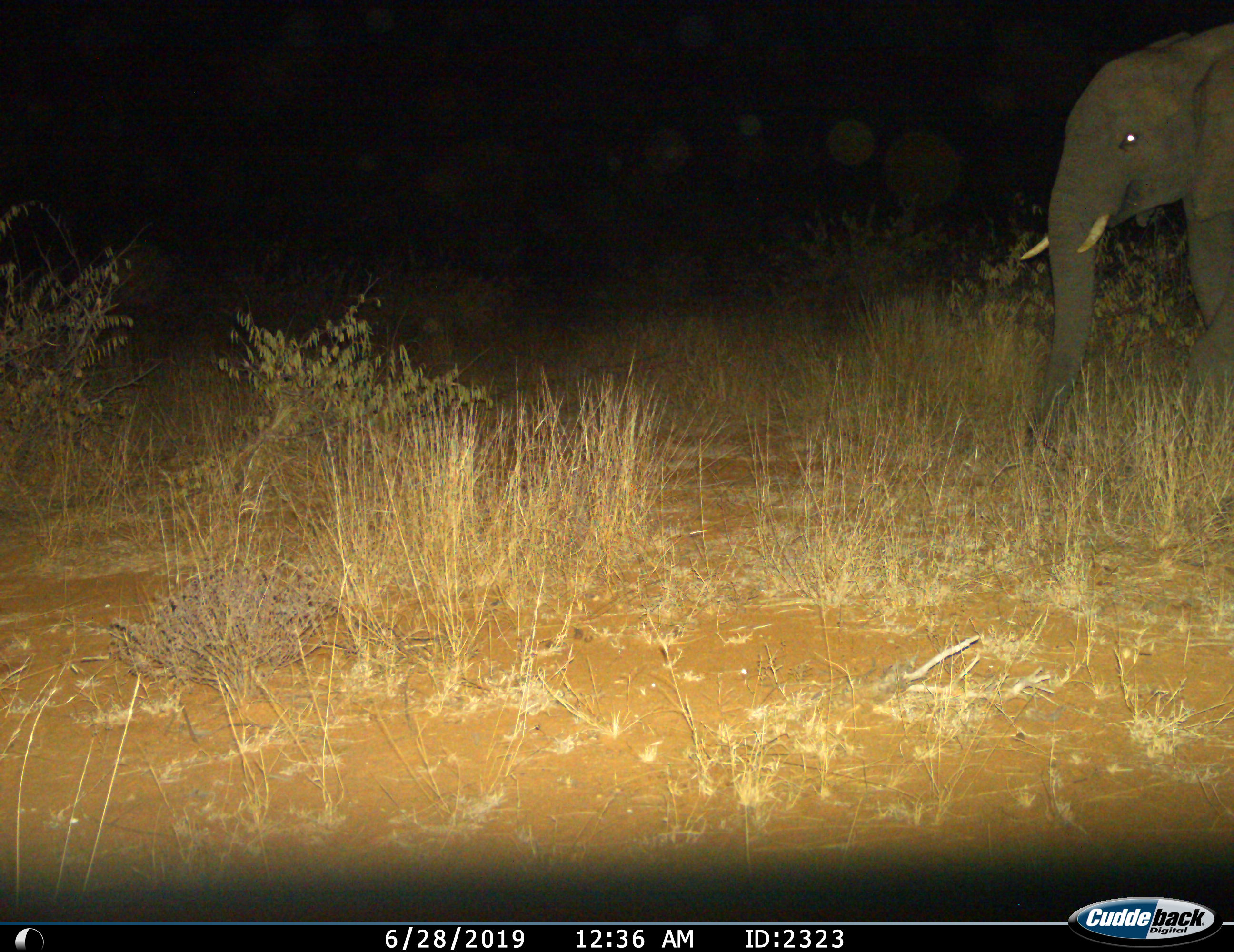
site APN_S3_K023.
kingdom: Animalia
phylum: Chordata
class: Mammalia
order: Proboscidea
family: Elephantidae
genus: Loxodonta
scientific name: Loxodonta africana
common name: african bush elephant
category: elephant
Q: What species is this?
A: Elephant (african bush elephant) (Loxodonta africana).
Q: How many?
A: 1.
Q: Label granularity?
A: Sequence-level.